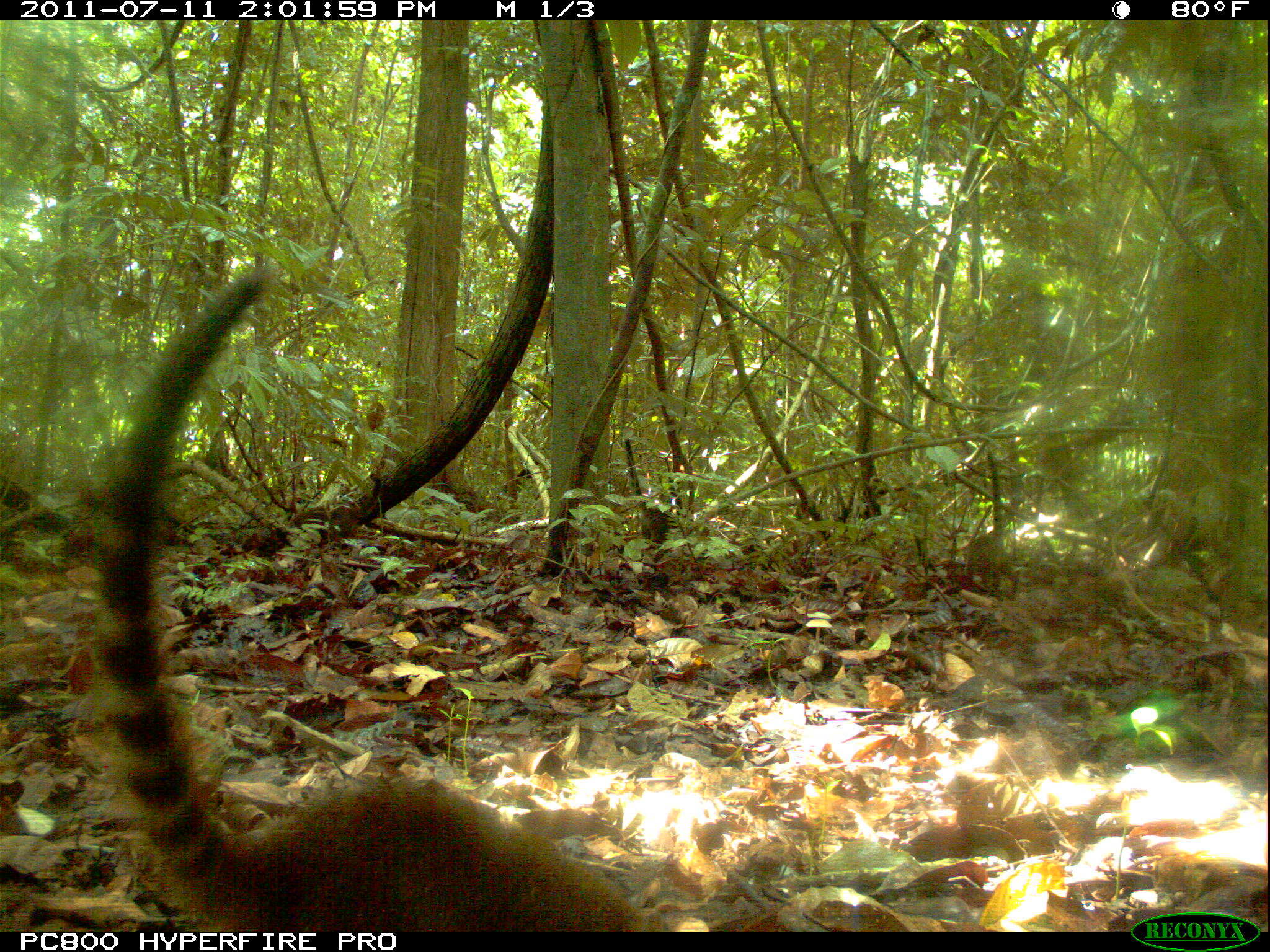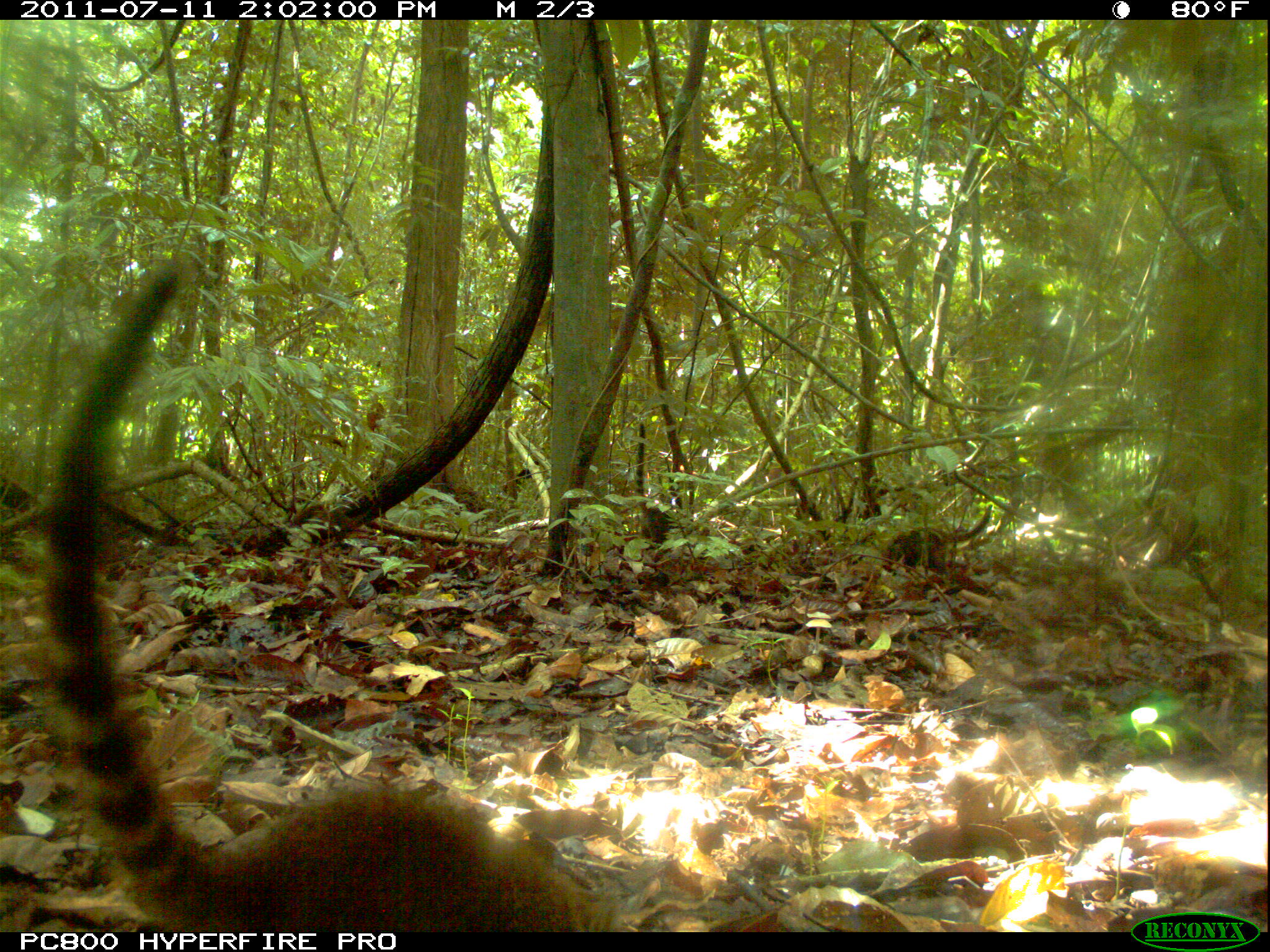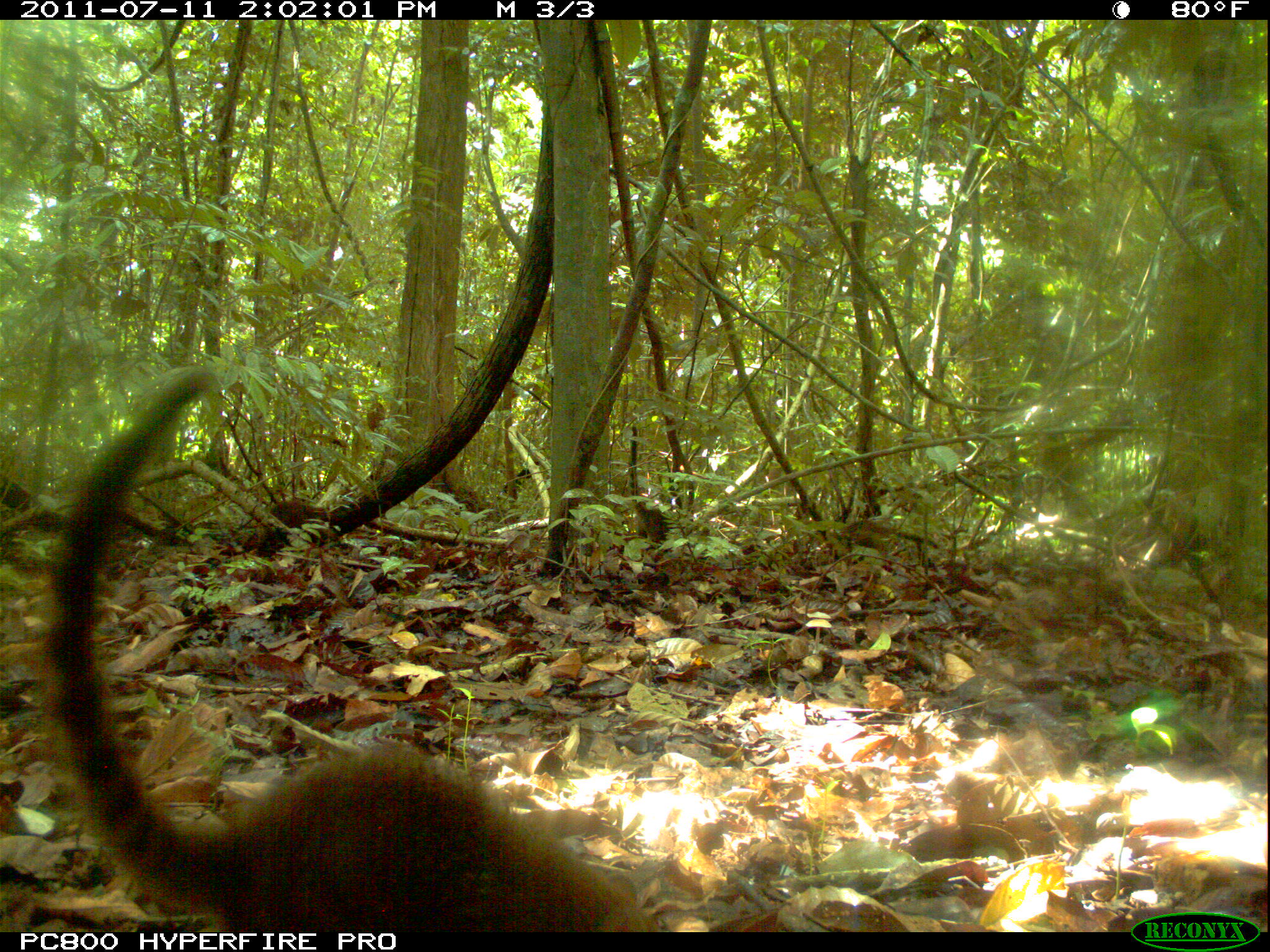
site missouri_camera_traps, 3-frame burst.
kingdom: Animalia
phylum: Chordata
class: Mammalia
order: Carnivora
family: Procyonidae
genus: Nasua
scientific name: Nasua narica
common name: white-nosed coati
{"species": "white-nosed coati (Nasua narica)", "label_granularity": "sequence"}